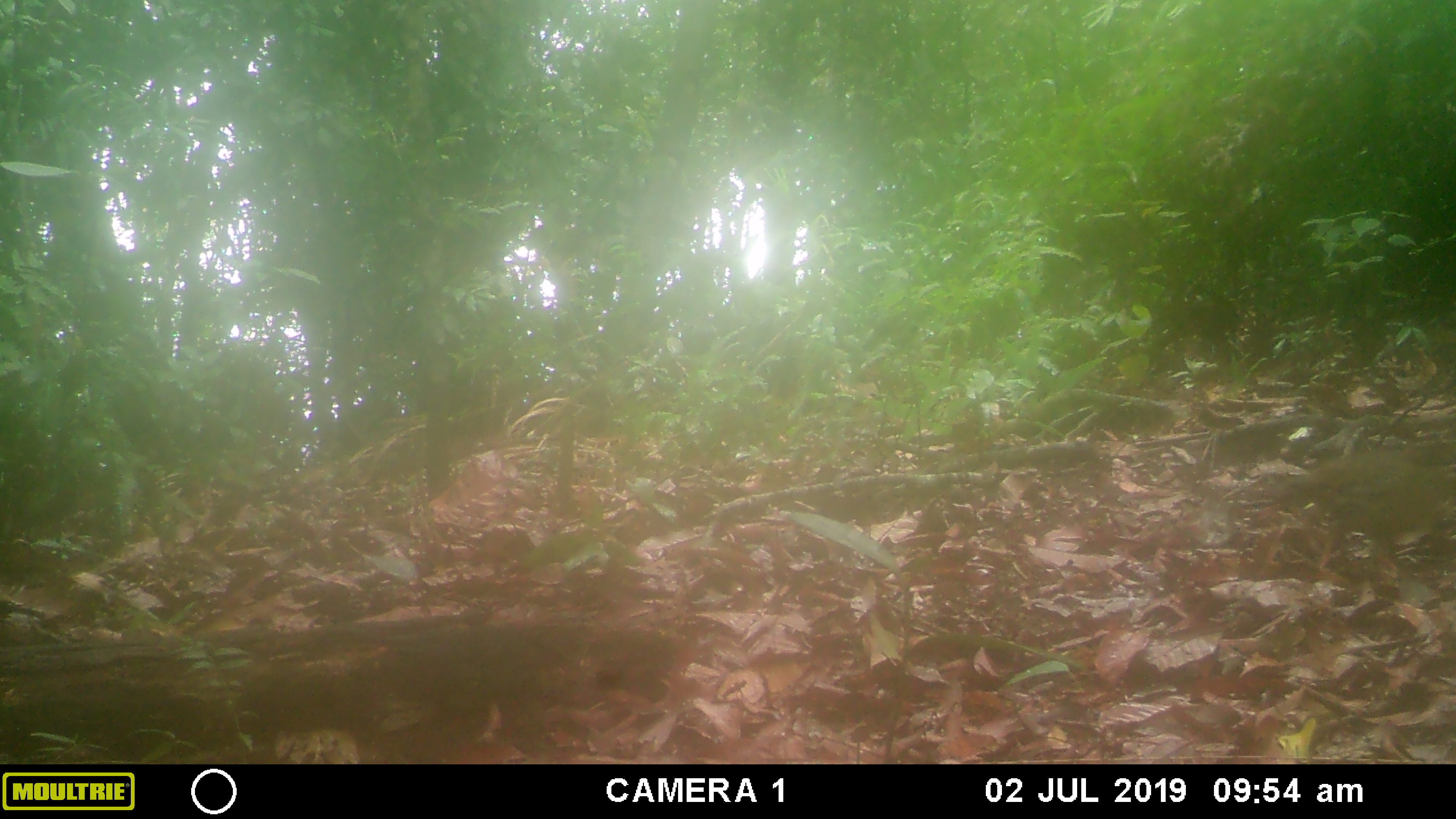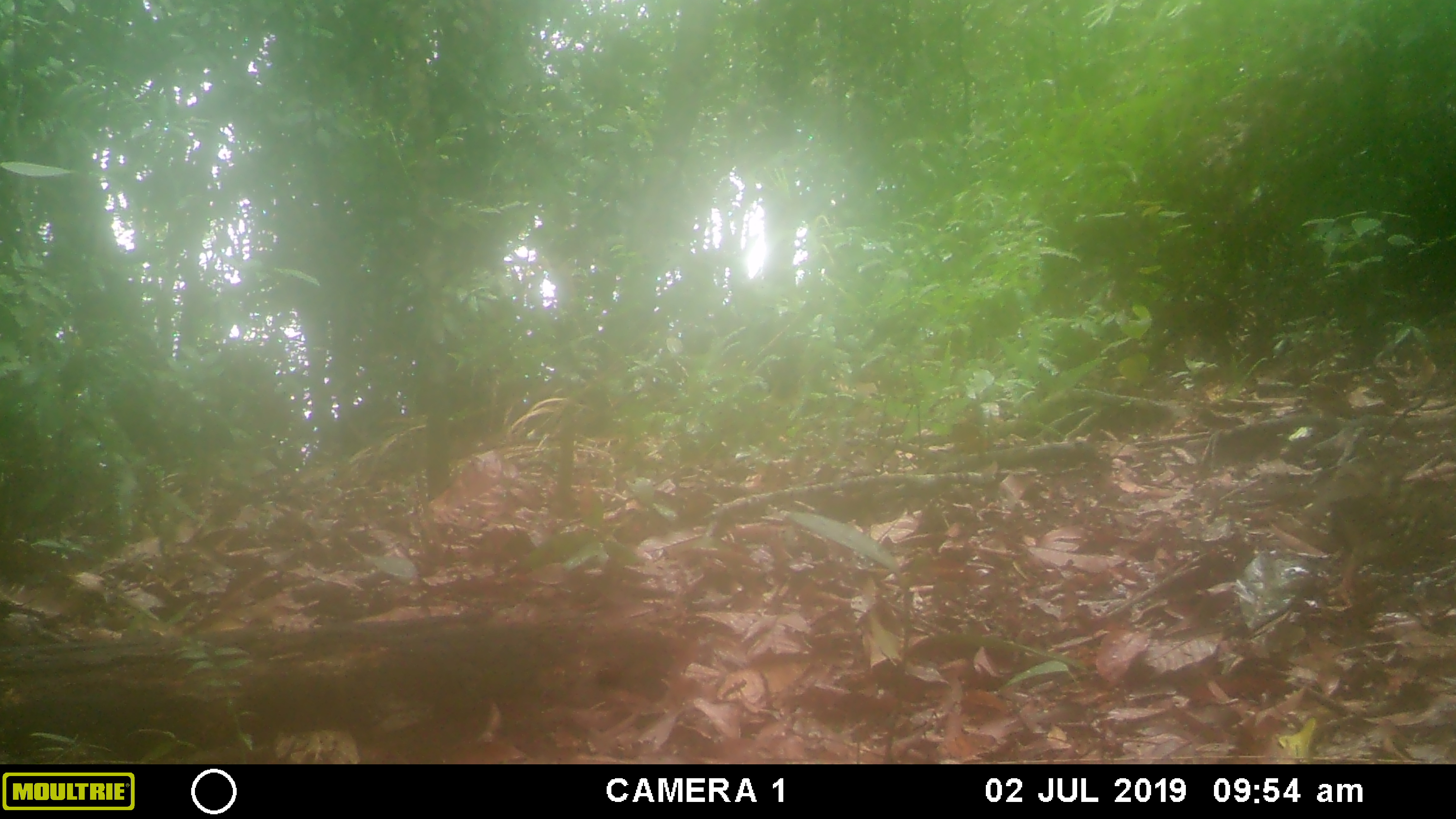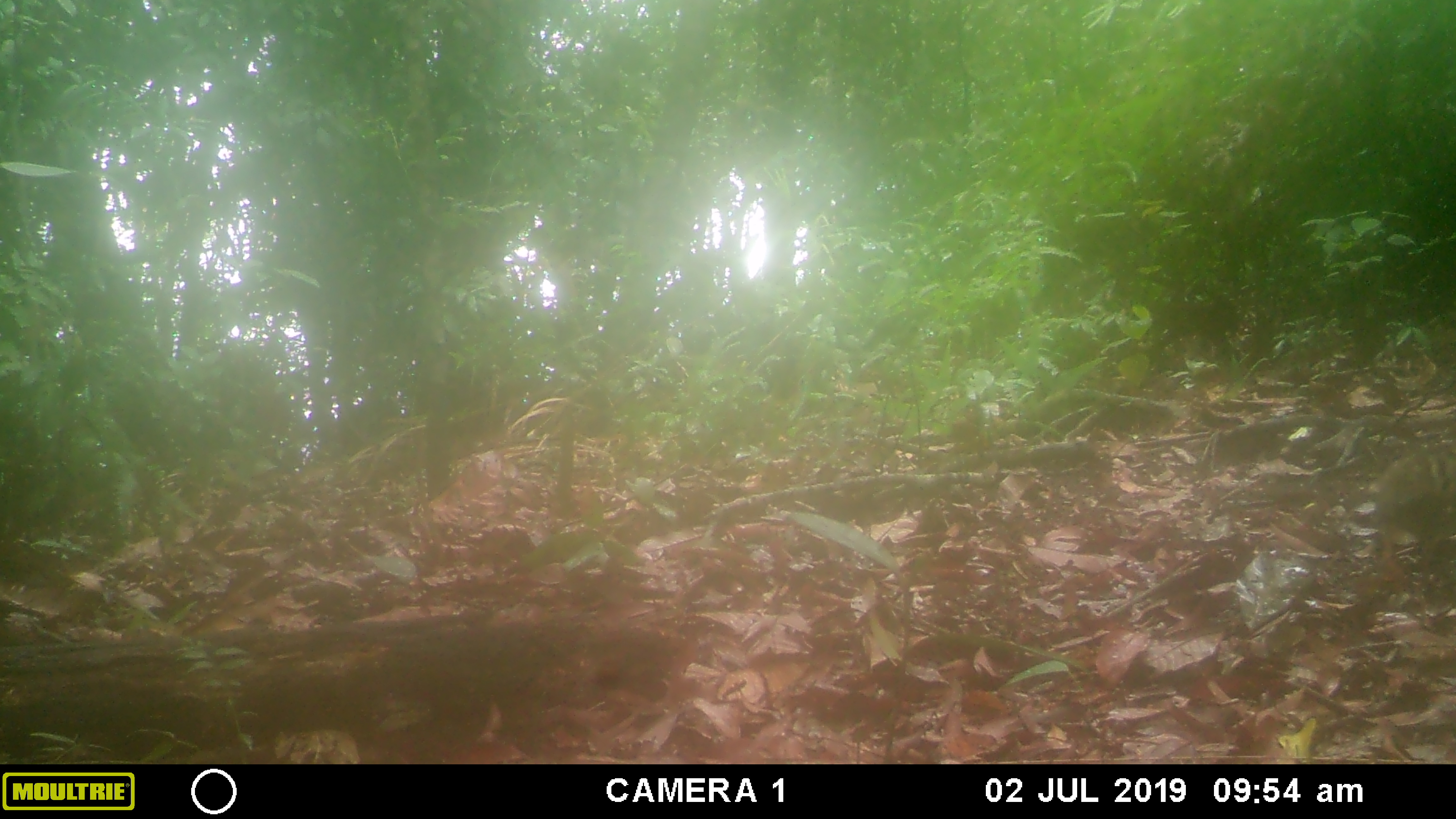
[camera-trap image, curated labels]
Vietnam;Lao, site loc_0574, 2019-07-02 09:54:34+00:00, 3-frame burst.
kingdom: Animalia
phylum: Chordata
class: Aves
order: Galliformes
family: Phasianidae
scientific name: Phasianidae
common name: partridge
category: unidentified partridge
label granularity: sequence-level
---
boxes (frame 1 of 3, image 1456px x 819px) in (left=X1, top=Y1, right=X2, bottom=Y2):
unidentified partridge: (left=1264, top=436, right=1455, bottom=579)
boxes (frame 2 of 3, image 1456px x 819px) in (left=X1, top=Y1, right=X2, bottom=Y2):
unidentified partridge: (left=1306, top=459, right=1456, bottom=605)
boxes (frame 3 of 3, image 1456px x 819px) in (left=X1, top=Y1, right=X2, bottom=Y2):
unidentified partridge: (left=1372, top=441, right=1456, bottom=595)